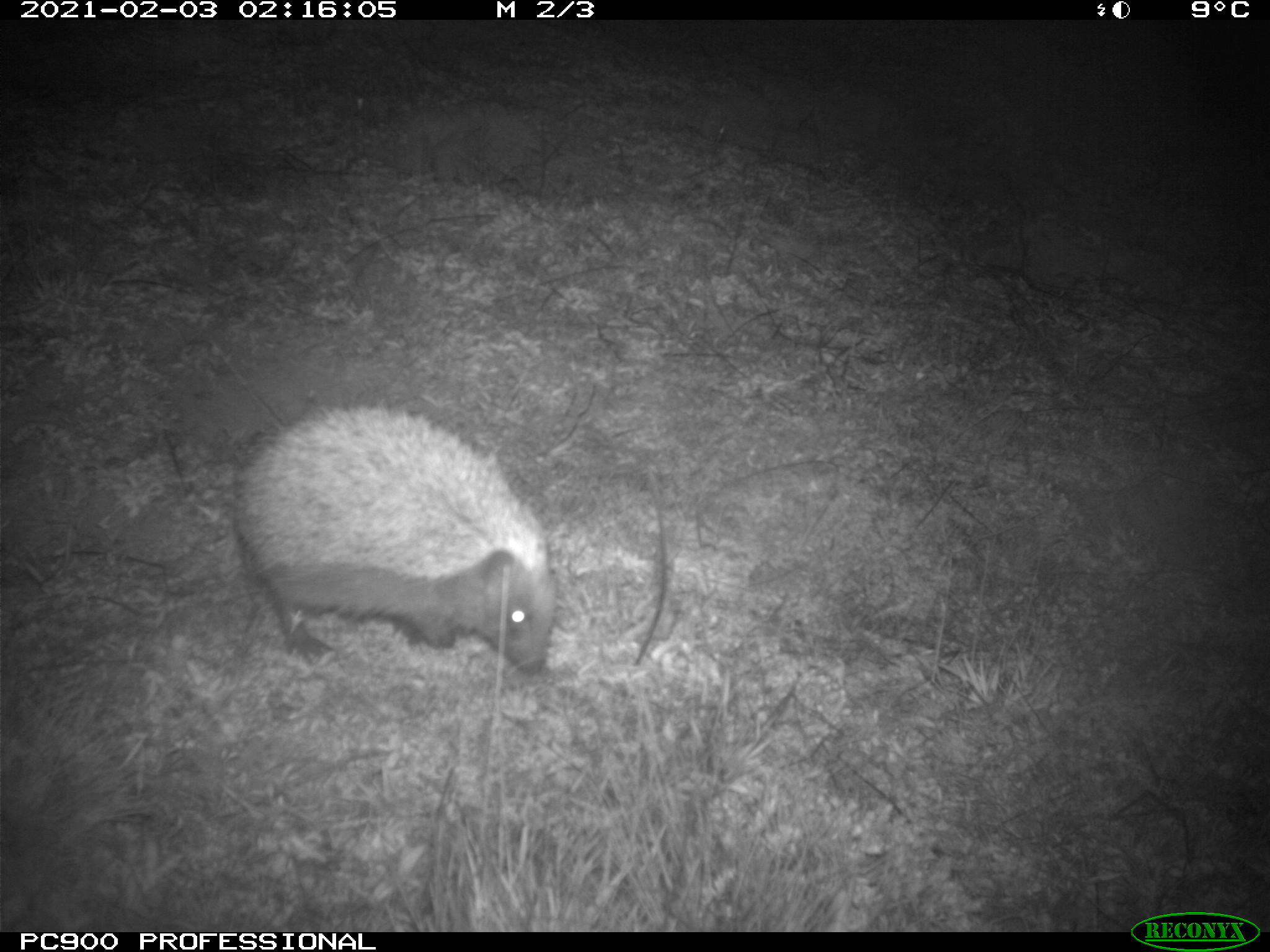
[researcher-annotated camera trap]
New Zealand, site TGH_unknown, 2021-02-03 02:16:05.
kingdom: Animalia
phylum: Chordata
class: Mammalia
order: Eulipotyphla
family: Erinaceidae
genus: Erinaceus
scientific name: Erinaceus europaeus europaeus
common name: european hedgehog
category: hedgehog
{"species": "hedgehog (european hedgehog) (Erinaceus europaeus europaeus)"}